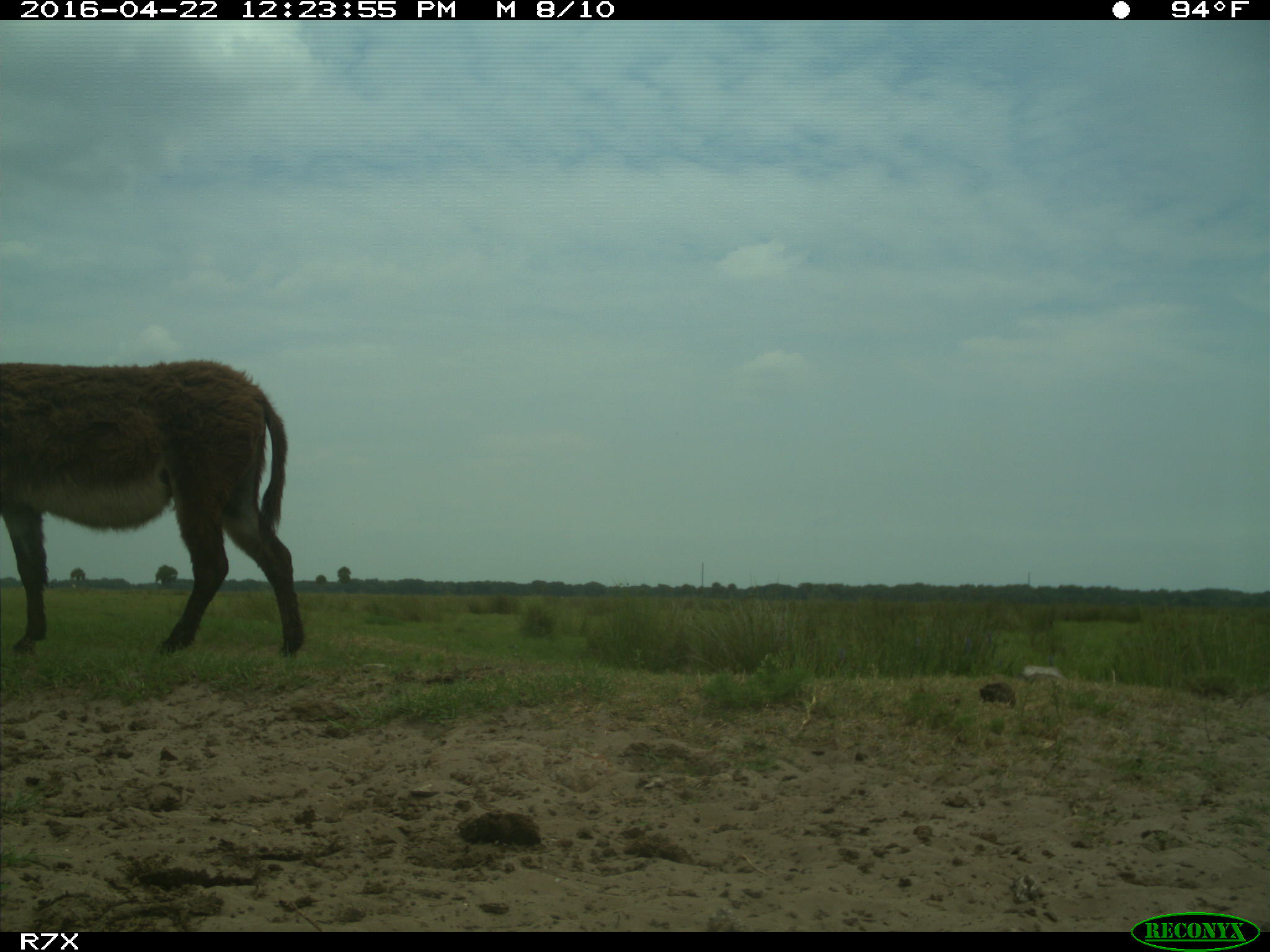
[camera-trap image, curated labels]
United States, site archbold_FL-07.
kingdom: Animalia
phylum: Chordata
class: Mammalia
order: Artiodactyla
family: Bovidae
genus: Bos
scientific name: Bos taurus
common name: domestic cow